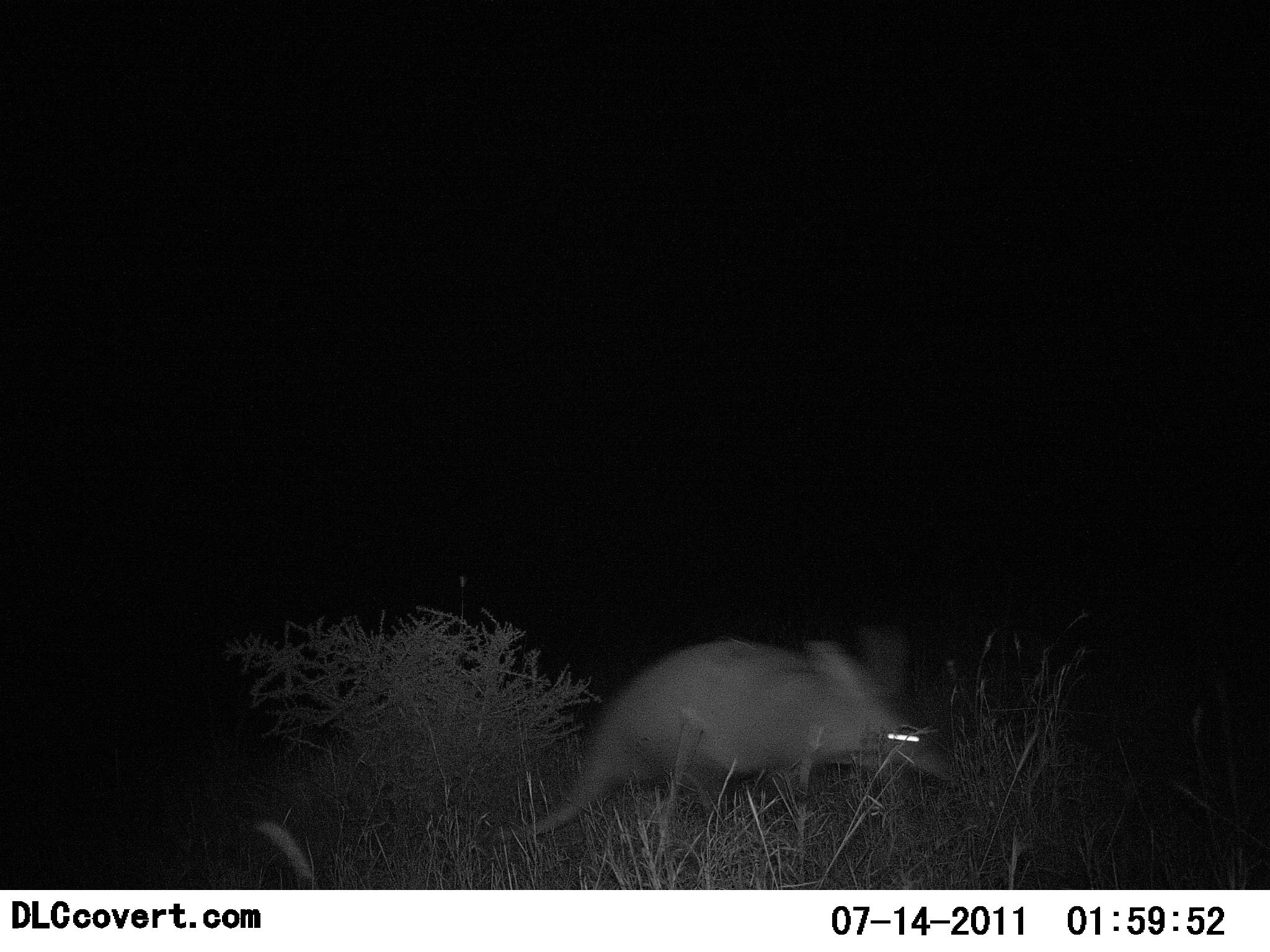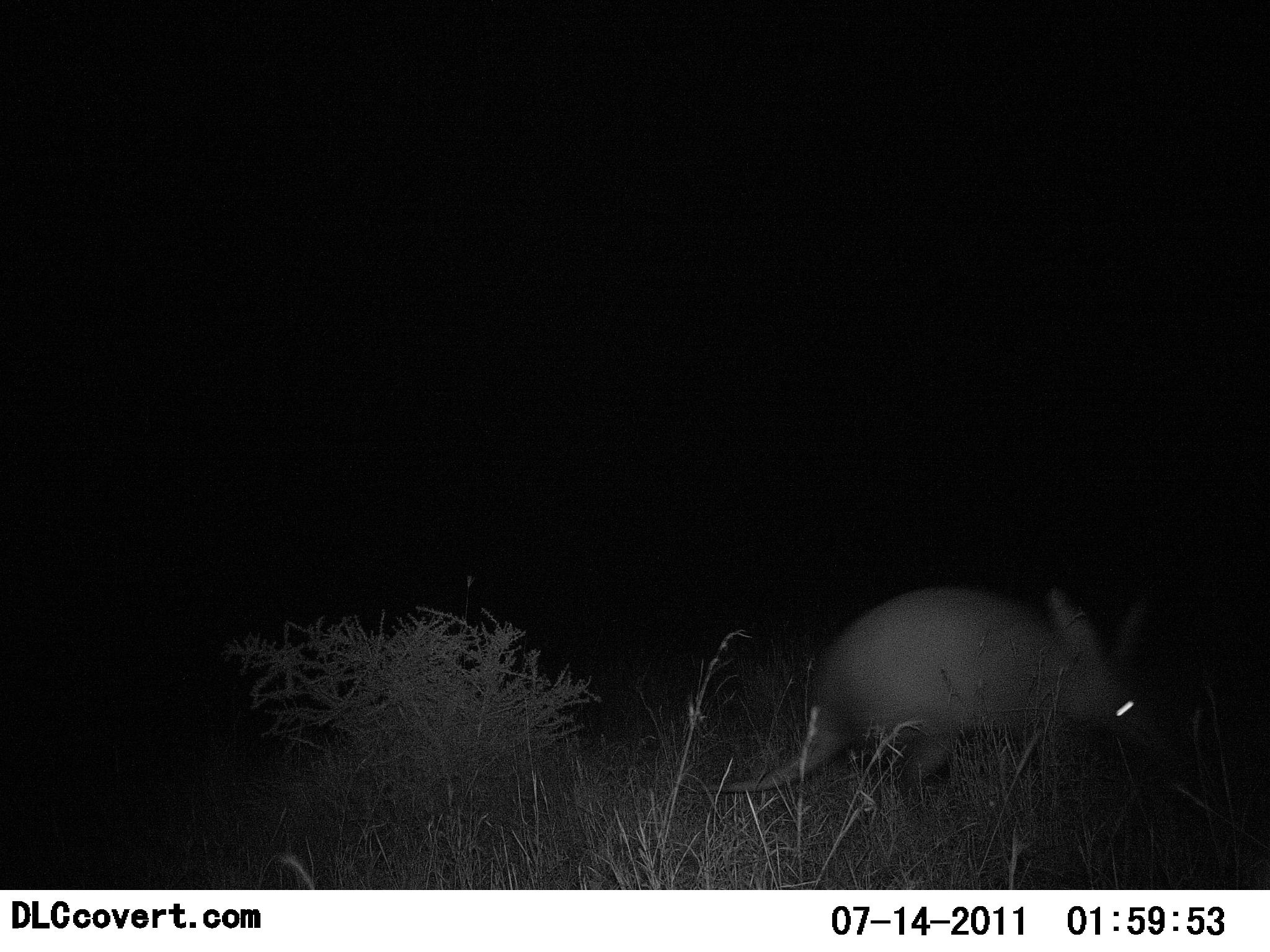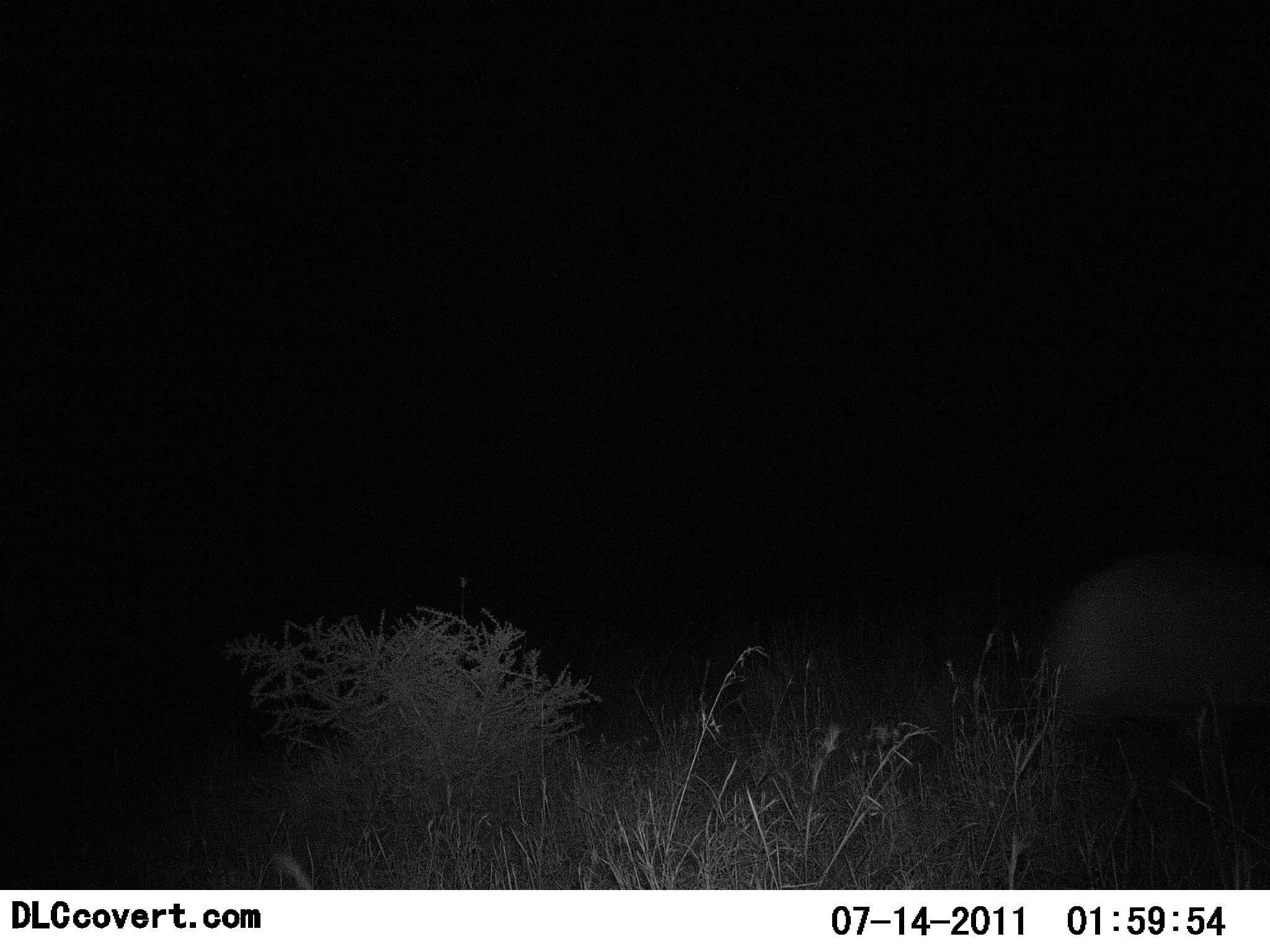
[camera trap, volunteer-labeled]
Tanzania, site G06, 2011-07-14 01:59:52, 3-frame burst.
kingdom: Animalia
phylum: Chordata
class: Mammalia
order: Tubulidentata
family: Orycteropodidae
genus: Orycteropus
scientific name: Orycteropus afer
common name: aardvark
Aardvark (Orycteropus afer), count 1. Behavior (volunteer vote fractions): standing 0%, resting 0%, moving 100%, interacting 0%. Young present (vote fraction): 0%. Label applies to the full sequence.